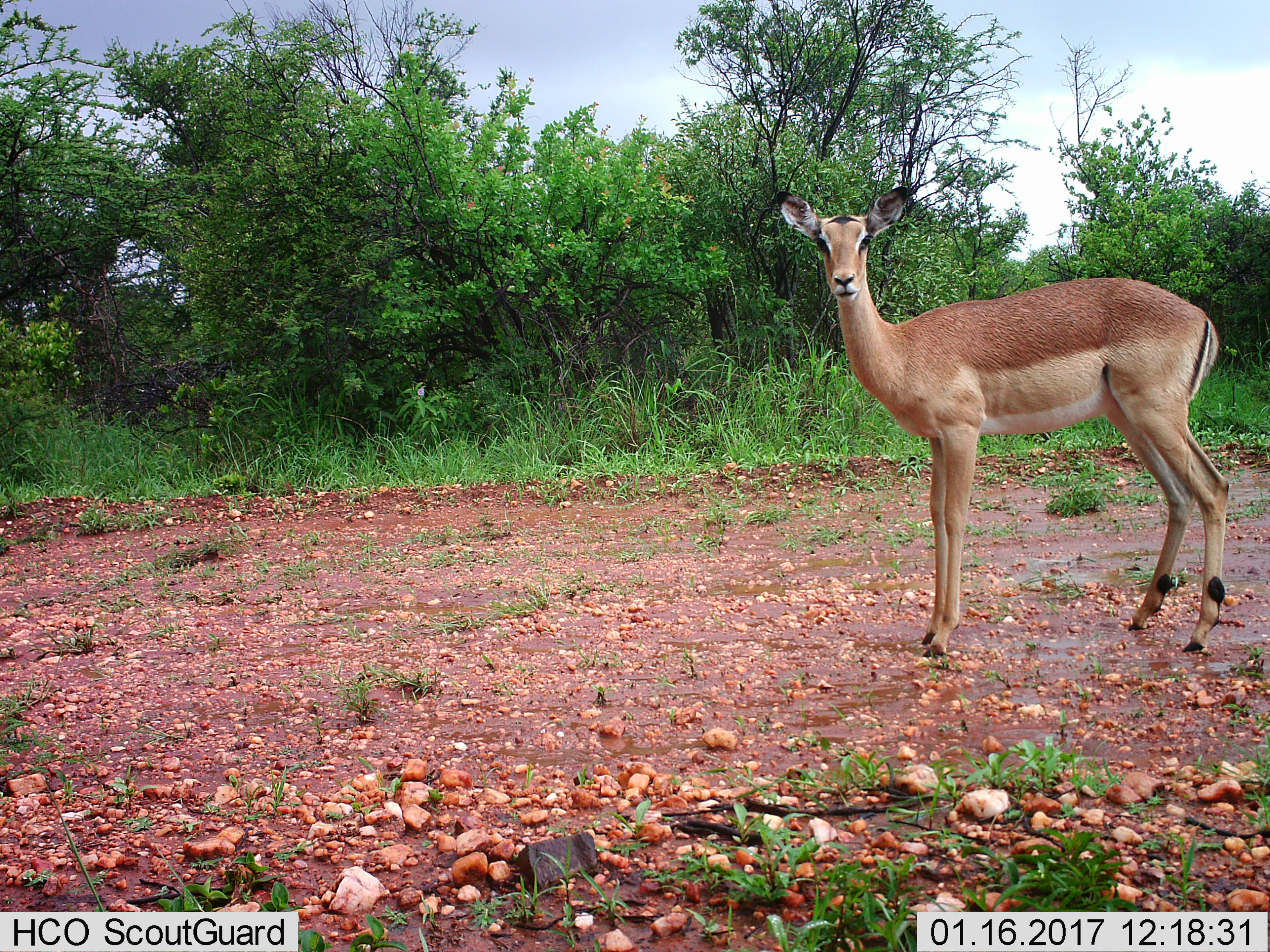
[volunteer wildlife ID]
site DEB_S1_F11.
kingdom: Animalia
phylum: Chordata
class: Mammalia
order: Artiodactyla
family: Bovidae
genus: Aepyceros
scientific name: Aepyceros melampus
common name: impala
Impala (Aepyceros melampus), count 1. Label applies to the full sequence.